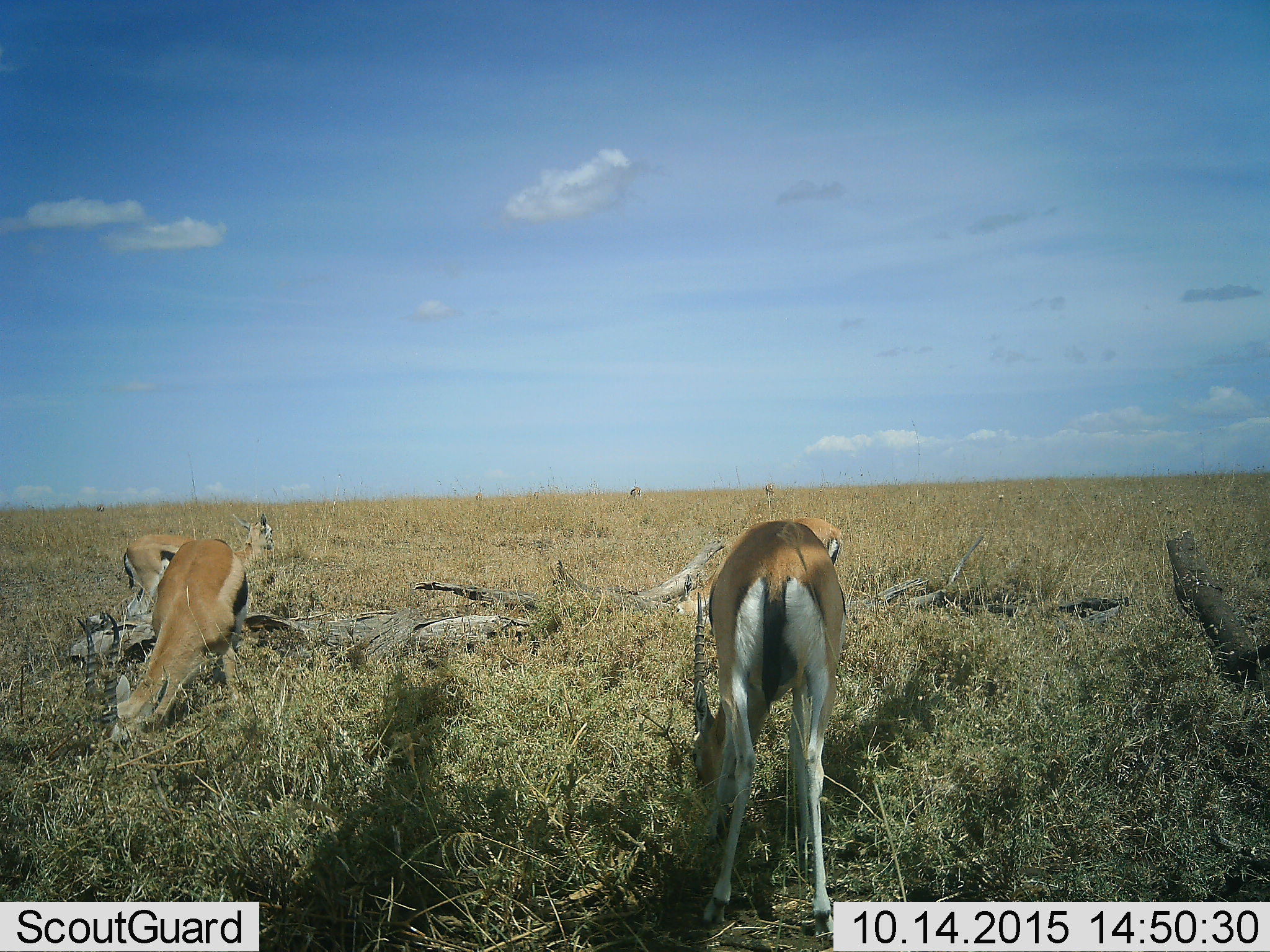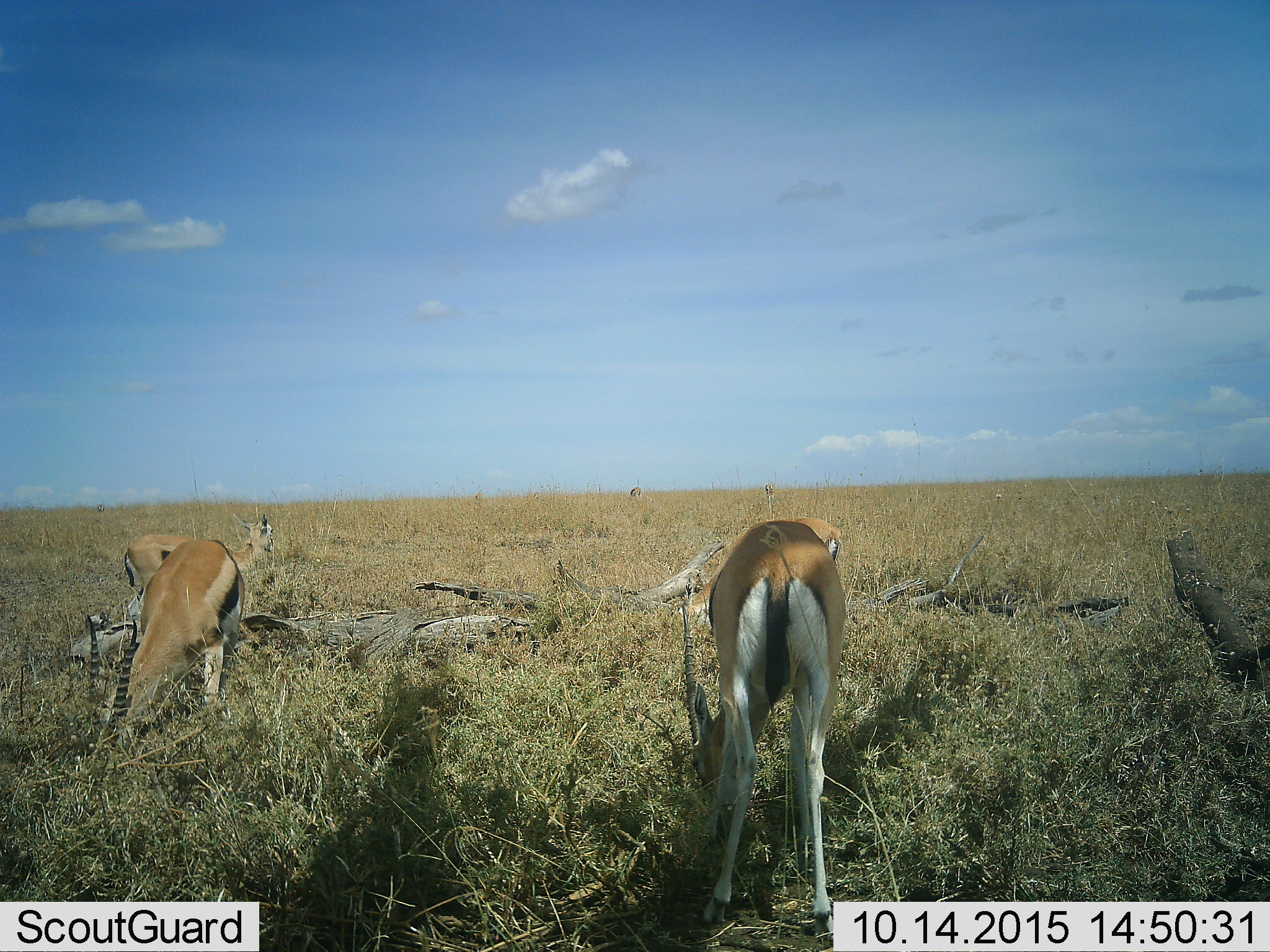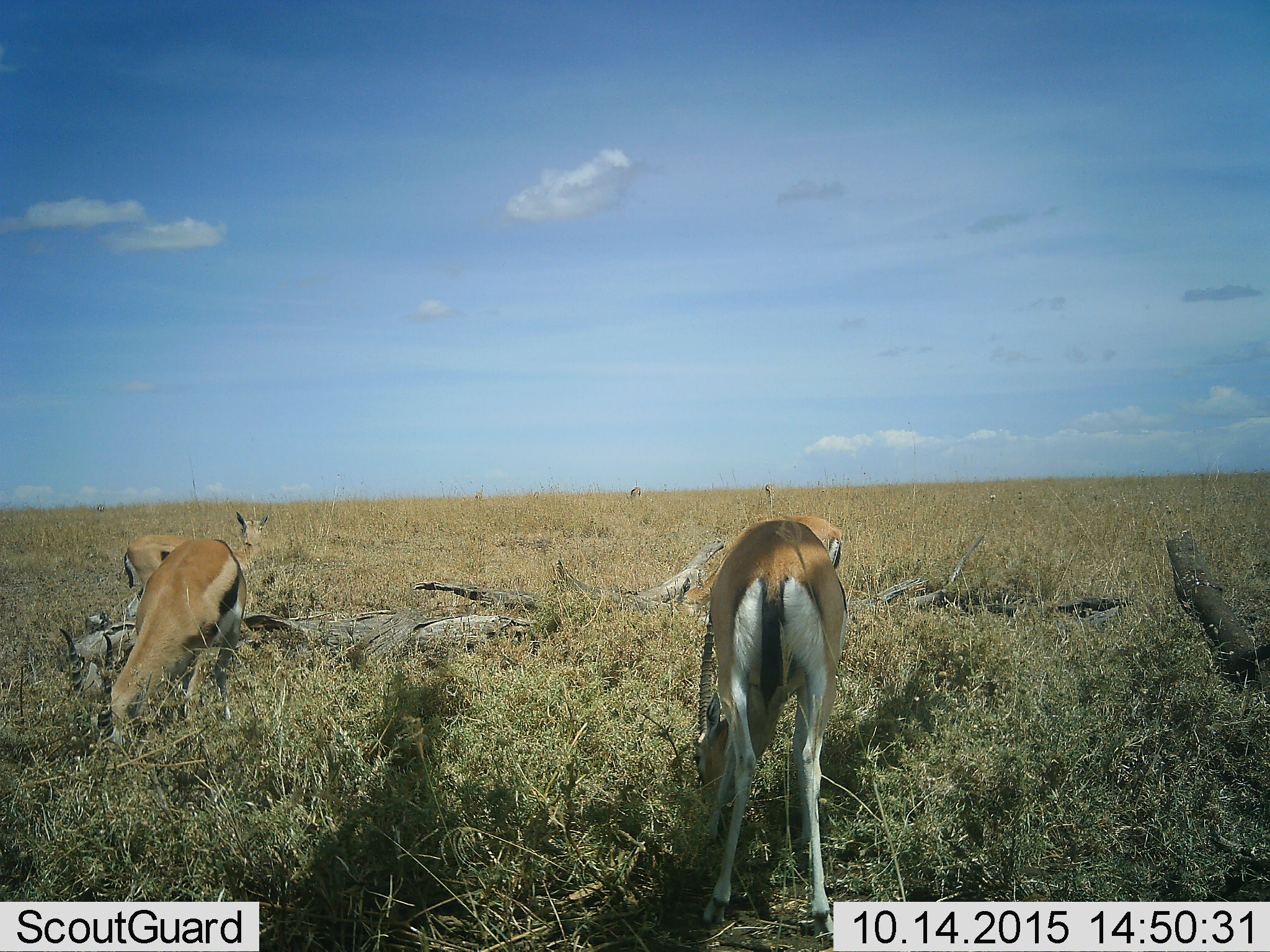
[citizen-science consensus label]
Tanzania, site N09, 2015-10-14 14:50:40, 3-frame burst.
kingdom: Animalia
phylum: Chordata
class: Mammalia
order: Artiodactyla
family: Bovidae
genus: Eudorcas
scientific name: Eudorcas thomsonii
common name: thomson's gazelle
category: gazellethomsons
Gazellethomsons (thomson's gazelle) (Eudorcas thomsonii), count 4. Behavior (volunteer vote fractions): standing 88%, resting 0%, moving 12%, interacting 0%. Young present (vote fraction): 0%. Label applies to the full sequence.